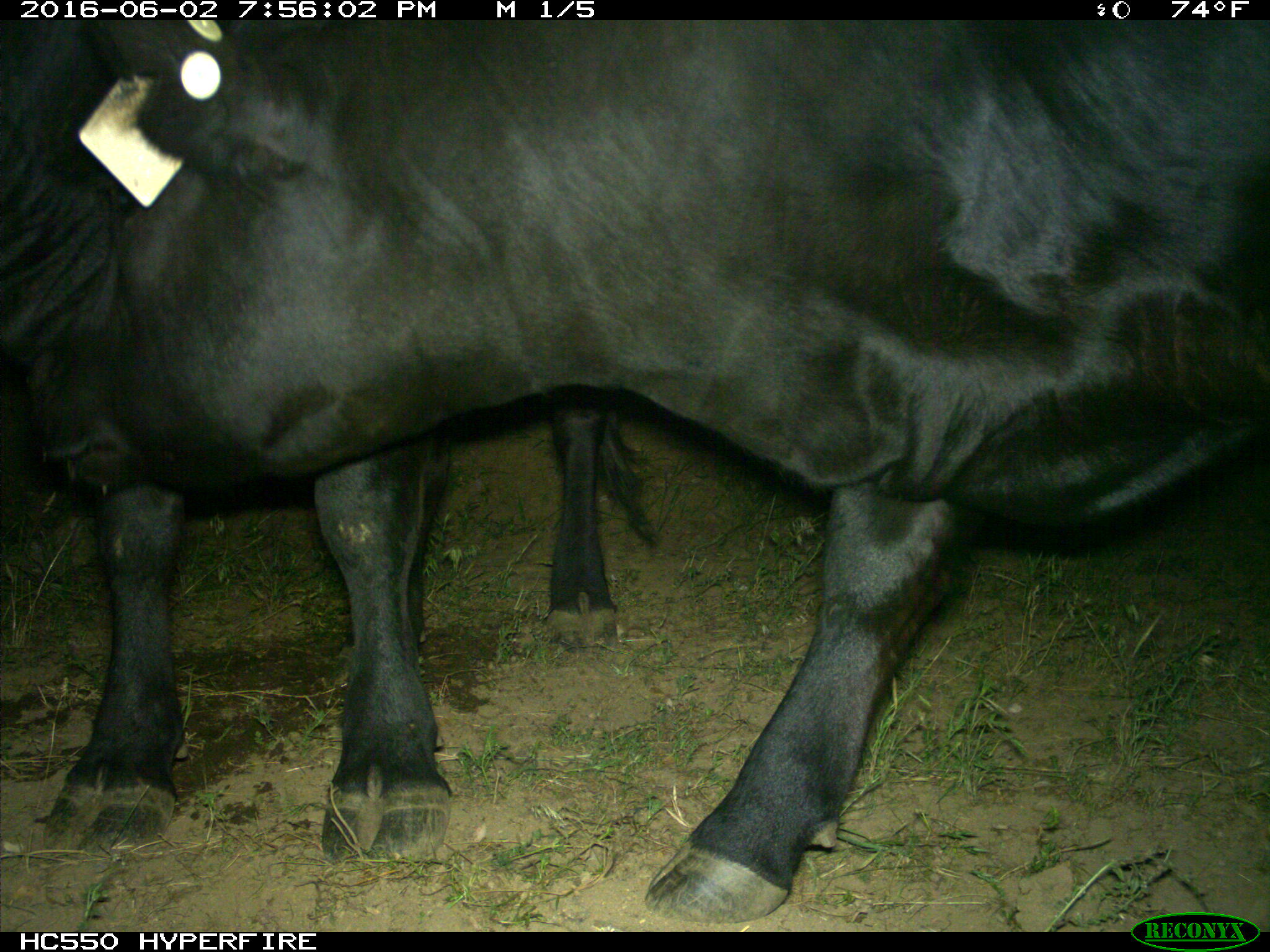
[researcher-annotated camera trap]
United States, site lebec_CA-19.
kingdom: Animalia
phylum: Chordata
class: Mammalia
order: Artiodactyla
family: Bovidae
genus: Bos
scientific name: Bos taurus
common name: domestic cow